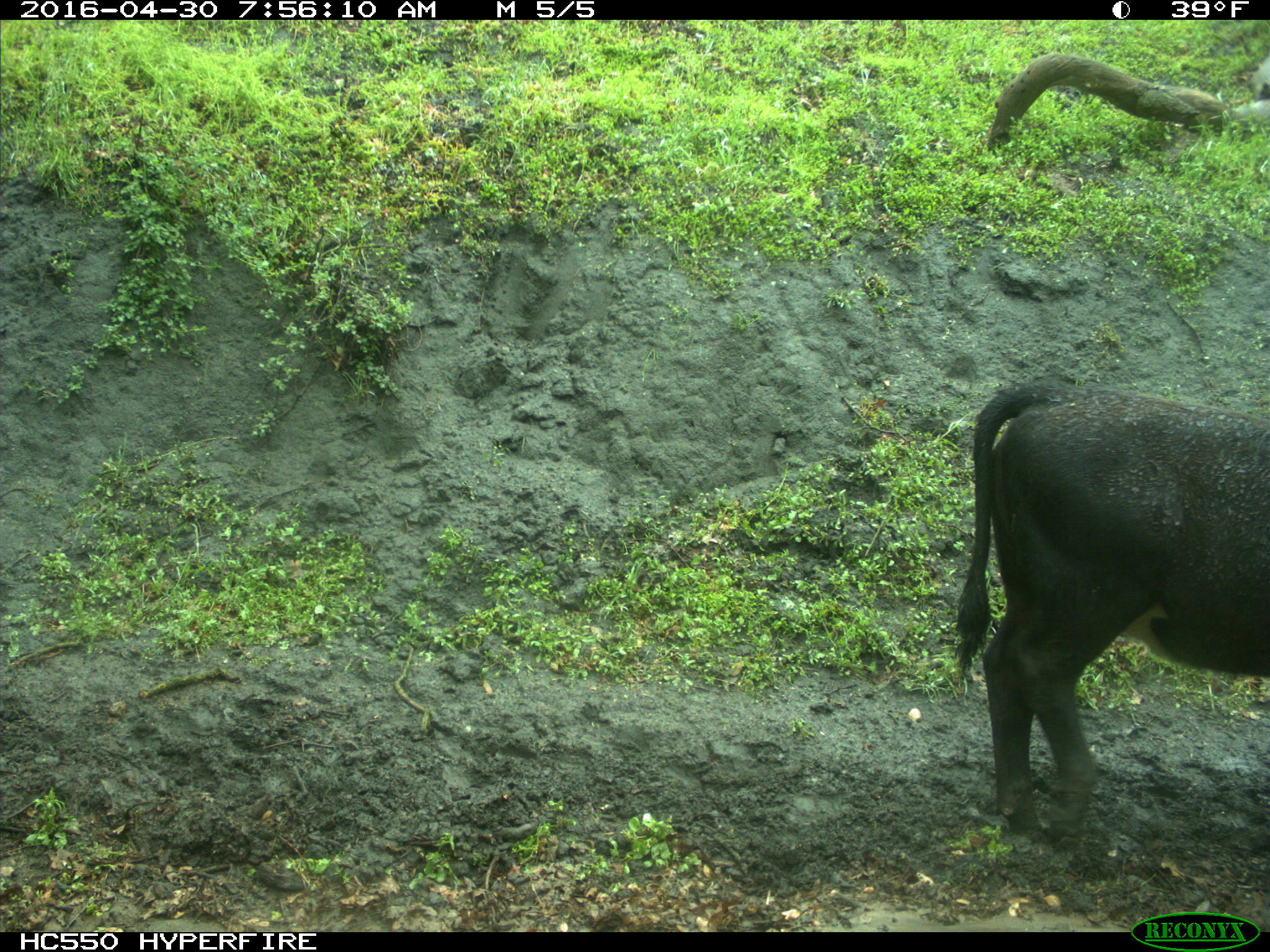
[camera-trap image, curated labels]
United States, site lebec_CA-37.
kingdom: Animalia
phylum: Chordata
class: Mammalia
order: Artiodactyla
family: Bovidae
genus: Bos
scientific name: Bos taurus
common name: domestic cow